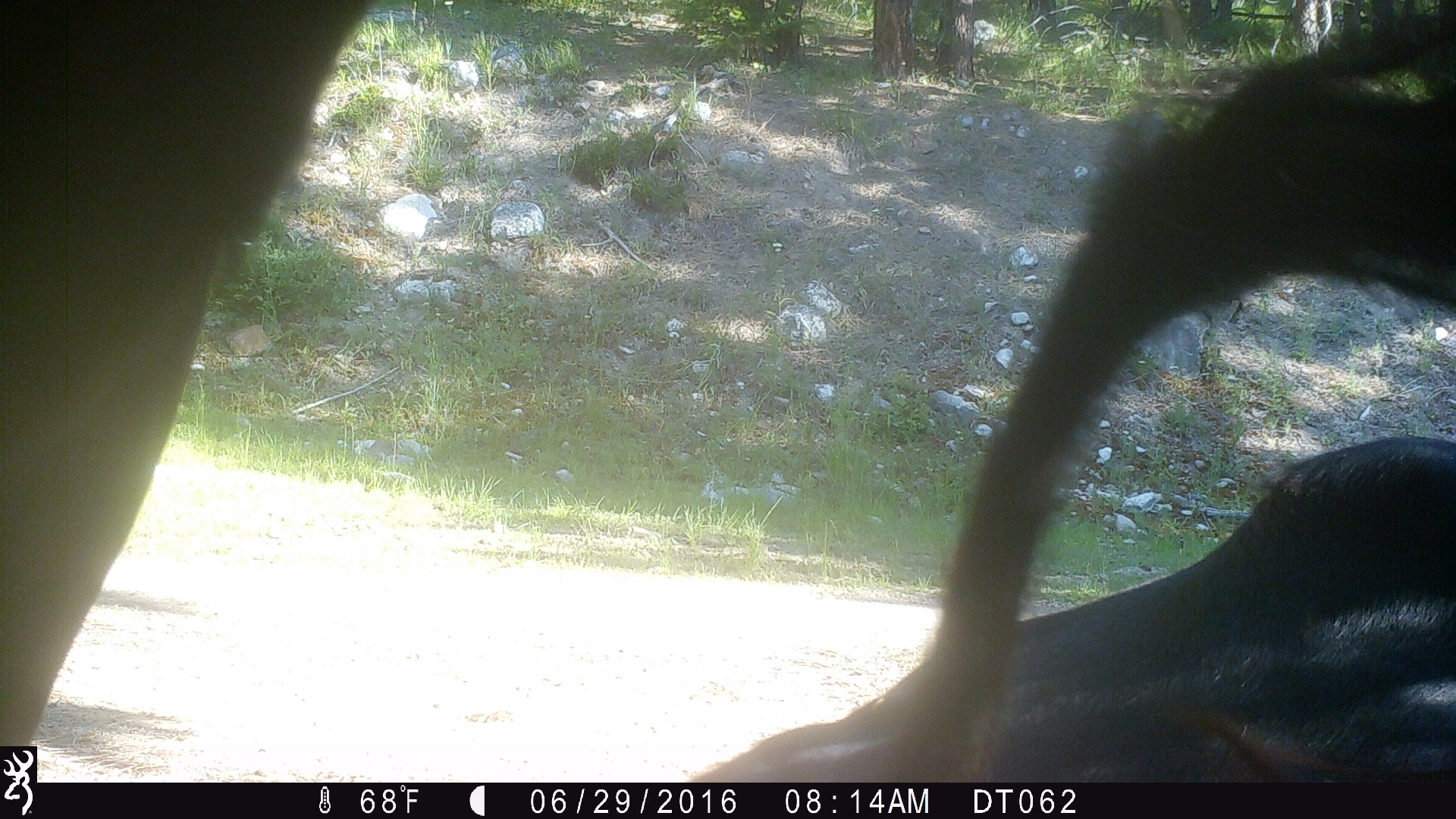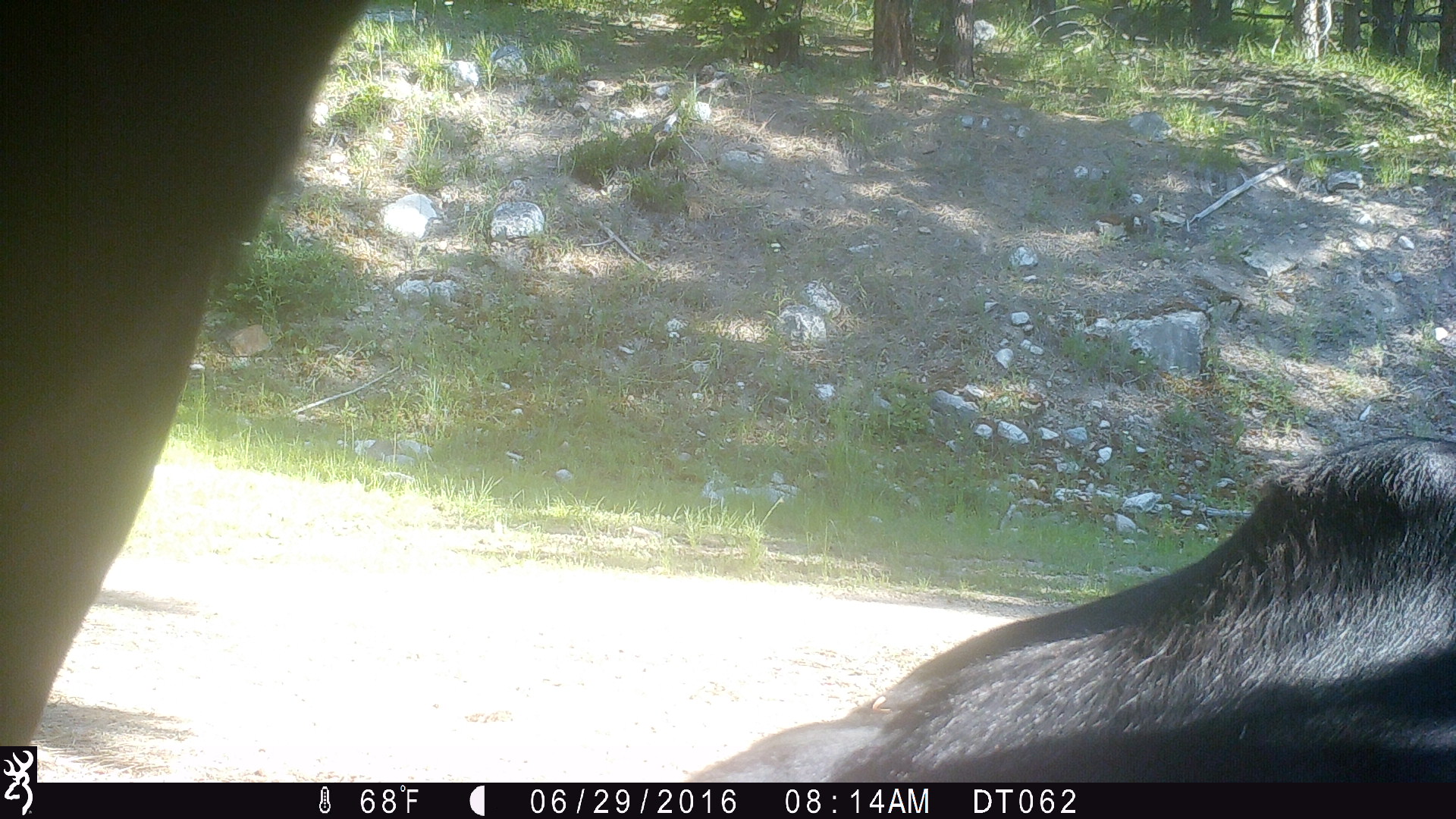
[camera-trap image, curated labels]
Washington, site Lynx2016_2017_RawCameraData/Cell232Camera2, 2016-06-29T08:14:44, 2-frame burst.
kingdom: Animalia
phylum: Chordata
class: Mammalia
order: Artiodactyla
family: Bovidae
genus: Bos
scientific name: Bos taurus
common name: domestic cattle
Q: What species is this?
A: Domestic cattle (Bos taurus).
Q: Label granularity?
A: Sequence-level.